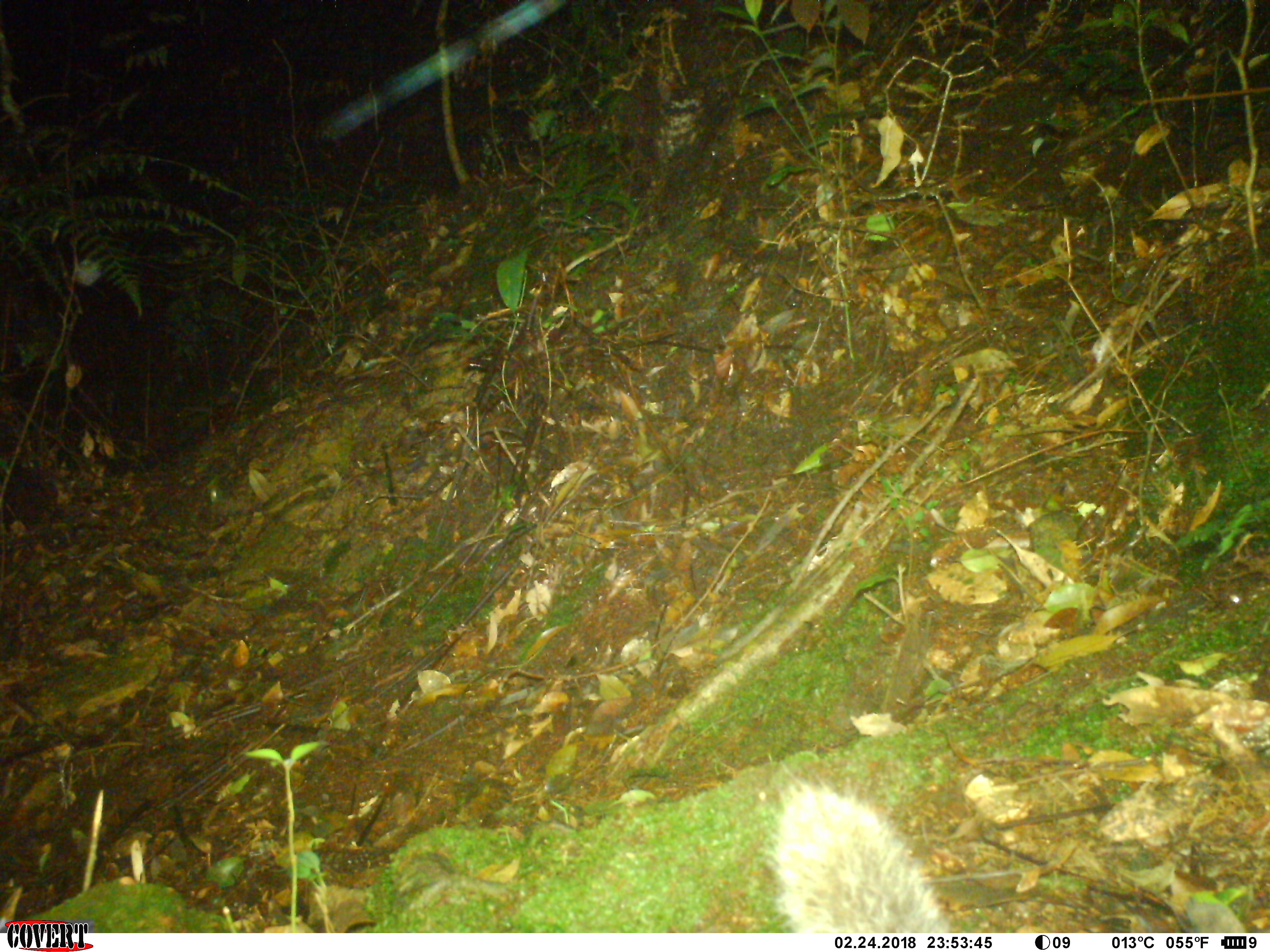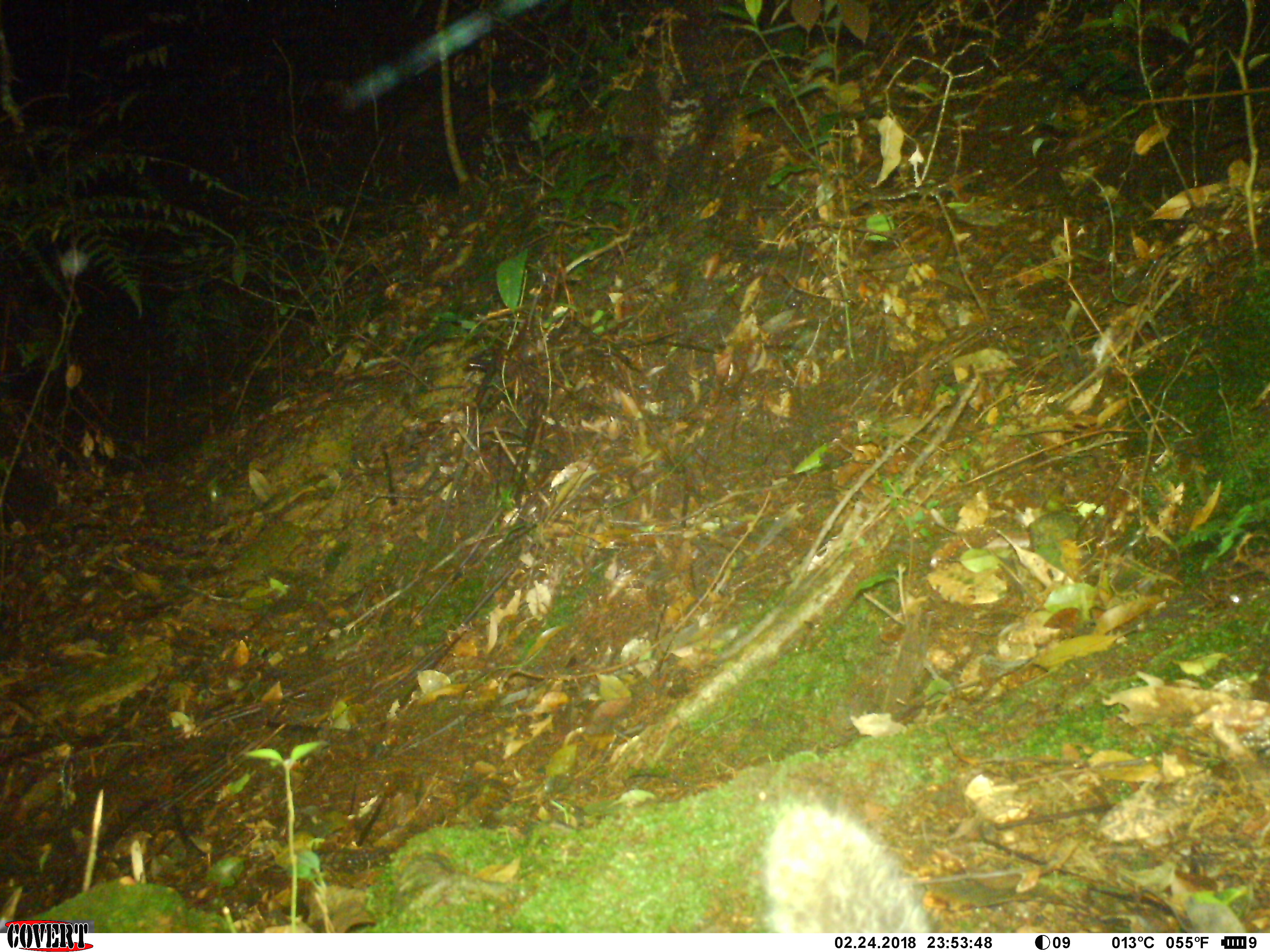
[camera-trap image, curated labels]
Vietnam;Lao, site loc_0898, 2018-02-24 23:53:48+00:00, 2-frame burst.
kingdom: Animalia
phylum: Chordata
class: Mammalia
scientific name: Mammalia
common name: mammal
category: unidentified mammal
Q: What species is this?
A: Unidentified mammal (mammal) (Mammalia).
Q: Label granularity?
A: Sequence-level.